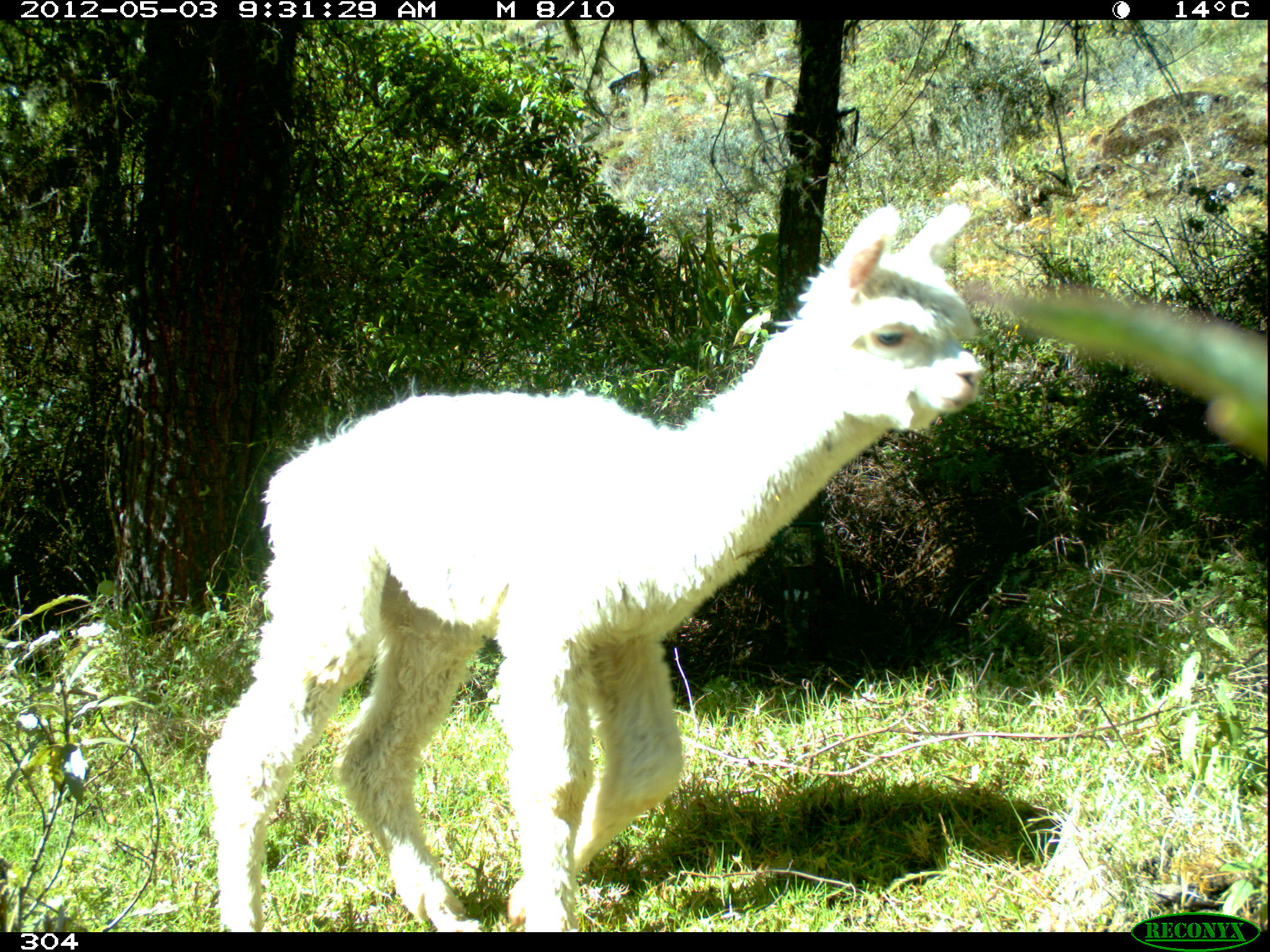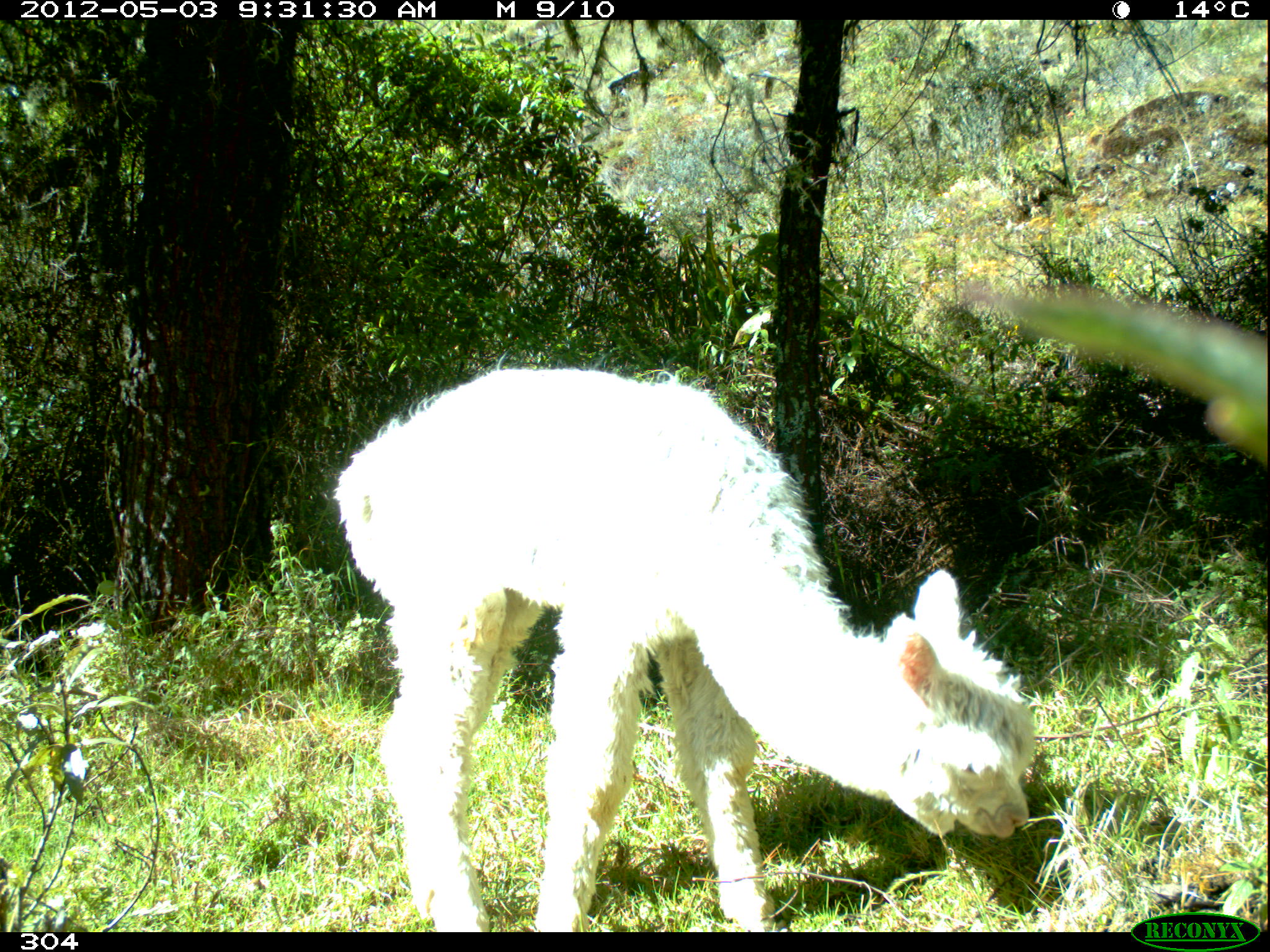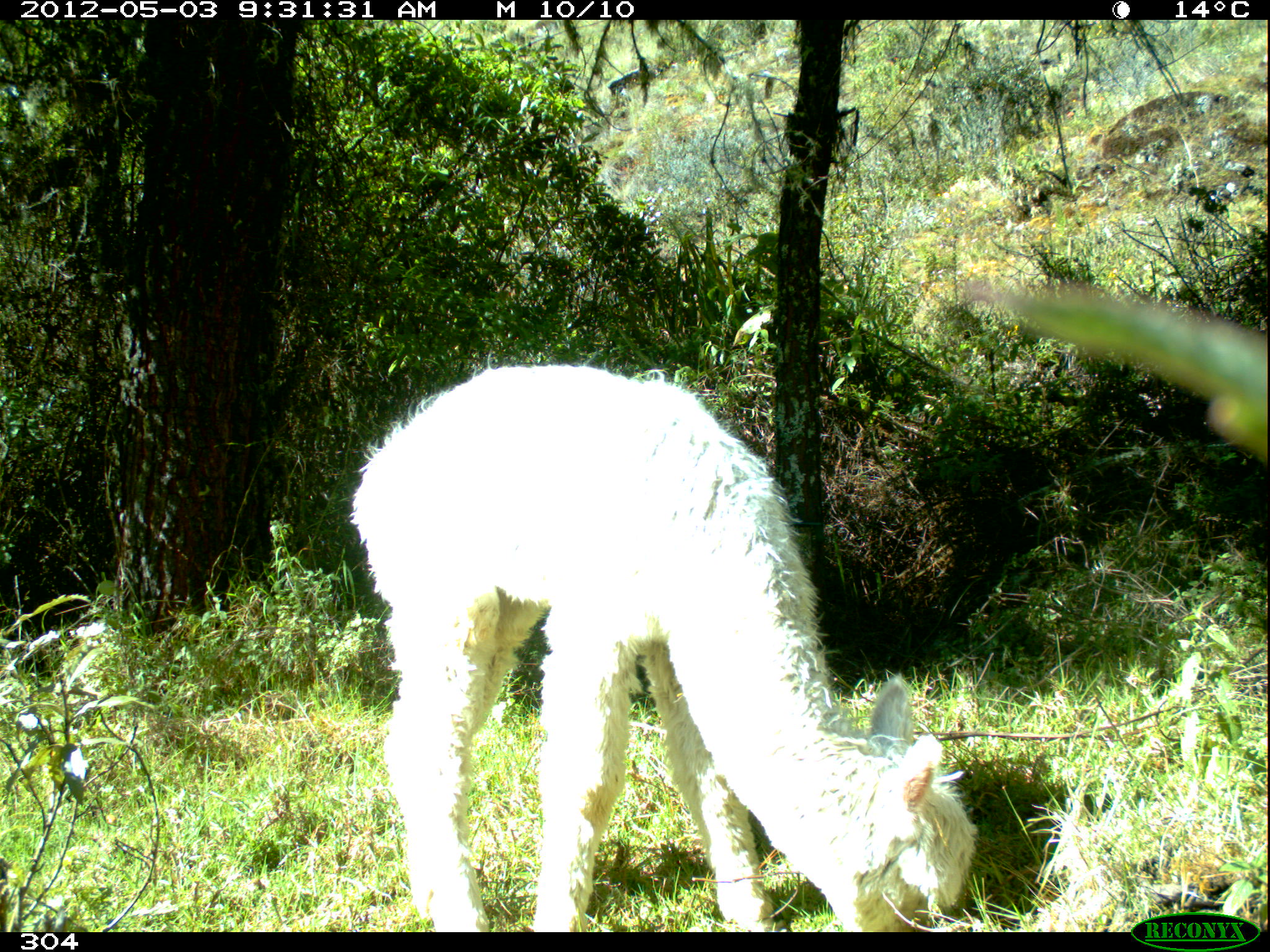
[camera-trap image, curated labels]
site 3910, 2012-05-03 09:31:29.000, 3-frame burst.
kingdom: Animalia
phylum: Chordata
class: Mammalia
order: Artiodactyla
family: Camelidae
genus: Vicugna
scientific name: Vicugna pacos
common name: alpaca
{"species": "Vicugna pacos (alpaca)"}